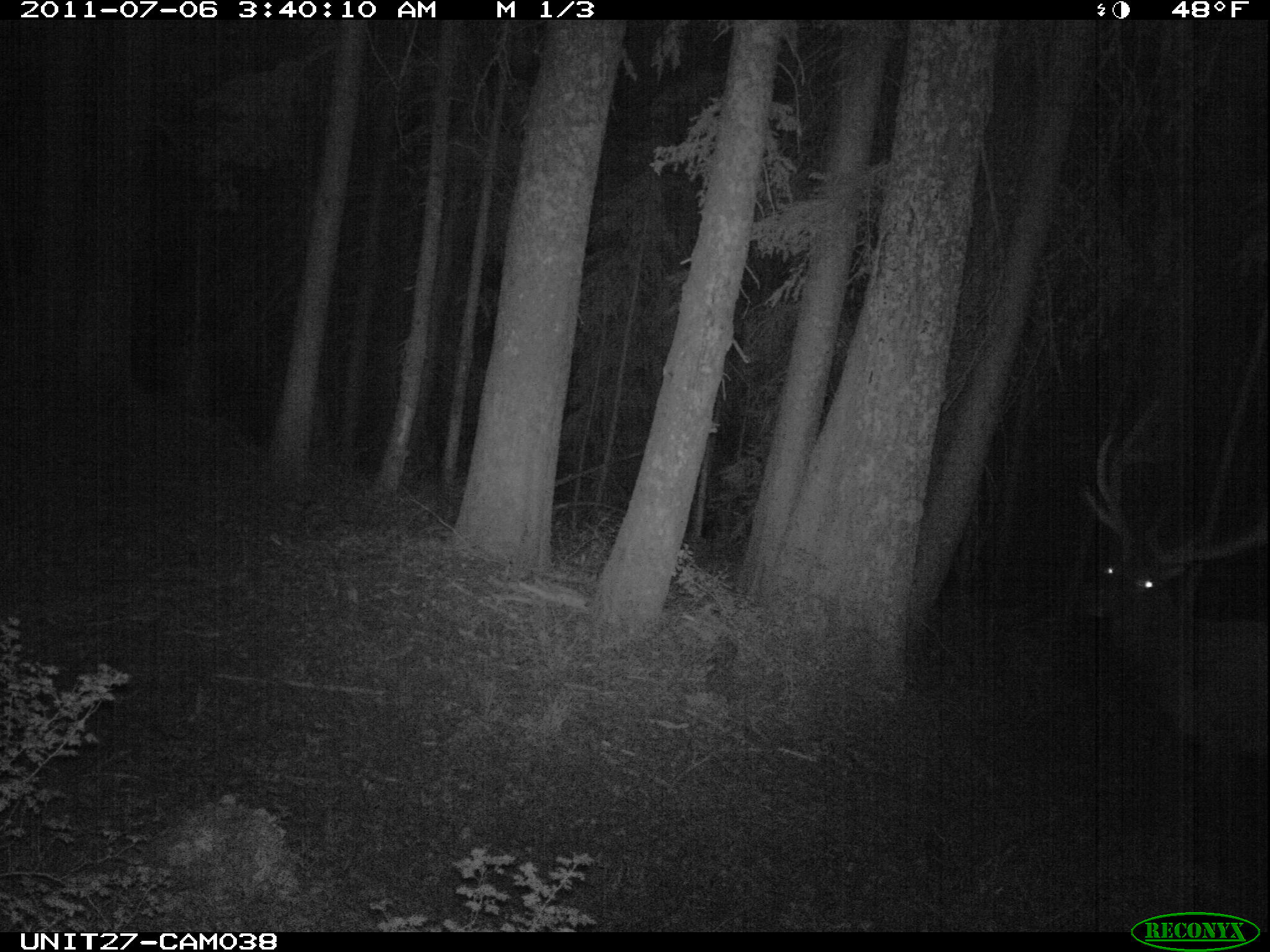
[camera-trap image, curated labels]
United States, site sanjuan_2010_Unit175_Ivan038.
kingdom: Animalia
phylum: Chordata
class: Mammalia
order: Artiodactyla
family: Cervidae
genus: Cervus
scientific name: Cervus elaphus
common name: red deer